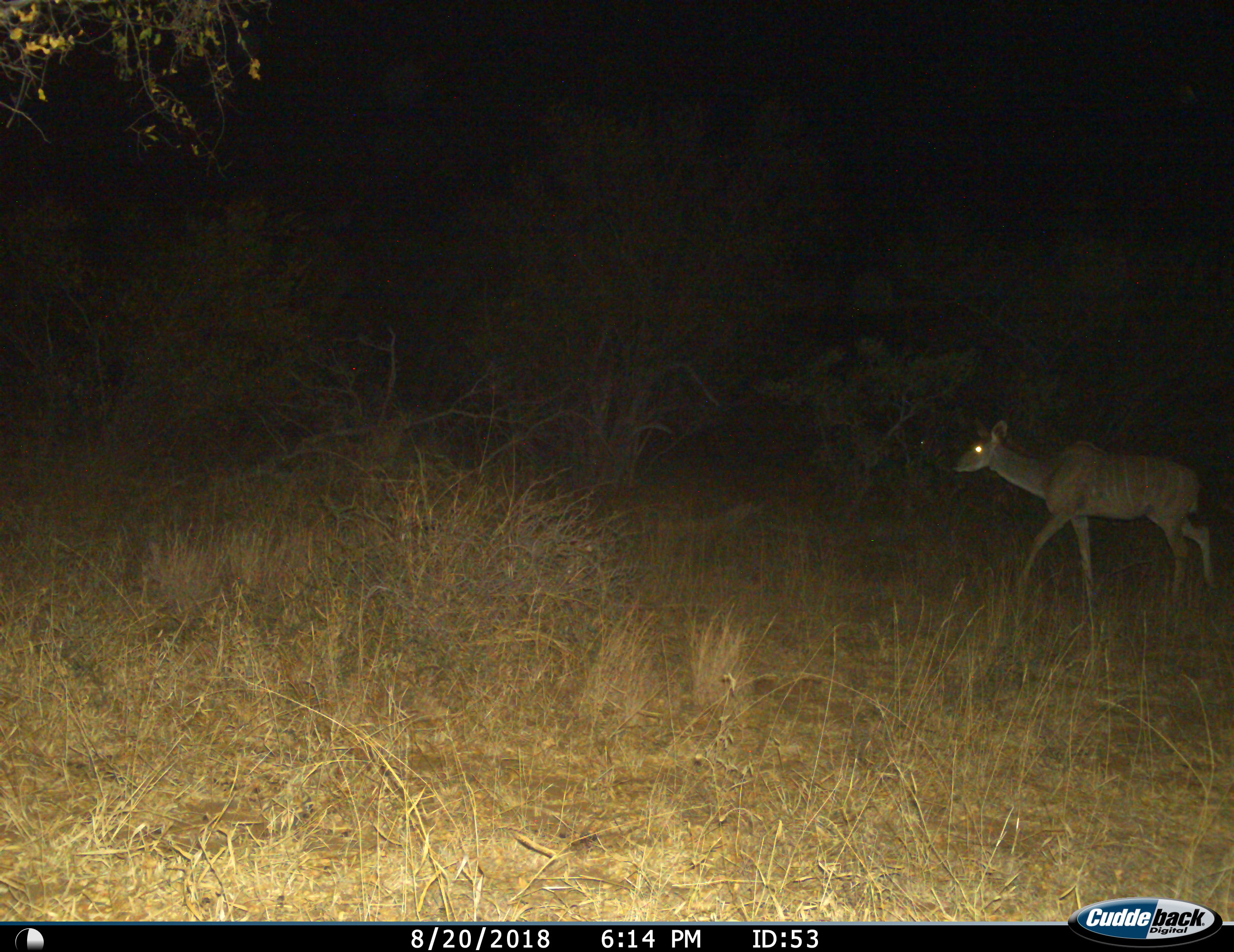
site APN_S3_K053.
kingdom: Animalia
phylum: Chordata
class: Mammalia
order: Artiodactyla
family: Bovidae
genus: Tragelaphus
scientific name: Tragelaphus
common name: kudu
Kudu (Tragelaphus), count 1. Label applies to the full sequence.